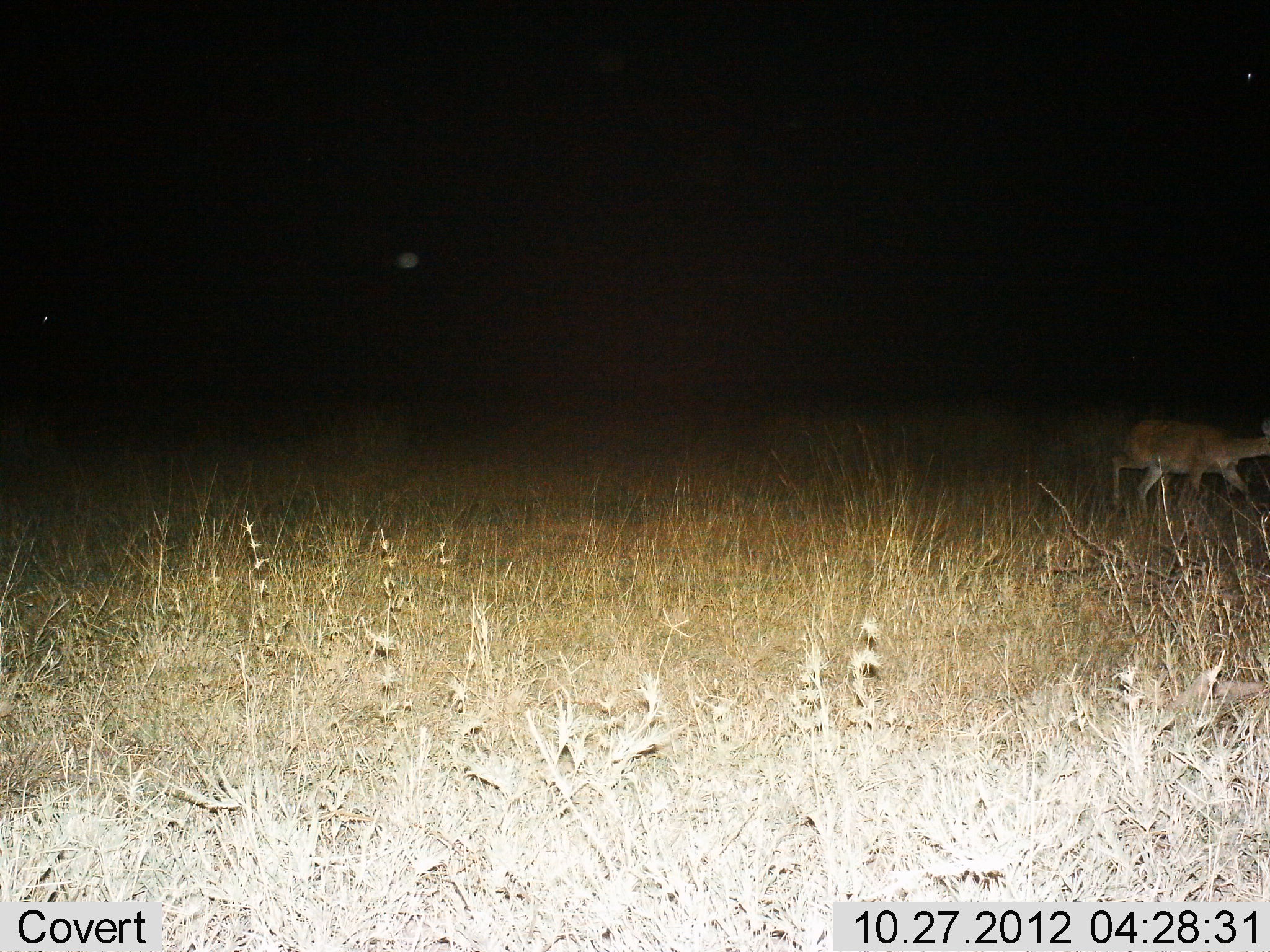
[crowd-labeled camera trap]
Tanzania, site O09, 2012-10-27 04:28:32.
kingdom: Animalia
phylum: Chordata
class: Mammalia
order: Artiodactyla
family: Bovidae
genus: Redunca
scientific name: Redunca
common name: reedbuck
Reedbuck (Redunca), count 1. Behavior (volunteer vote fractions): standing 0%, resting 0%, moving 100%, interacting 0%. Young present (vote fraction): 0%. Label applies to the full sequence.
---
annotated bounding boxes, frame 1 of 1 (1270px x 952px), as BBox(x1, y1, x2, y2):
animal: BBox(1110, 415, 1270, 518)